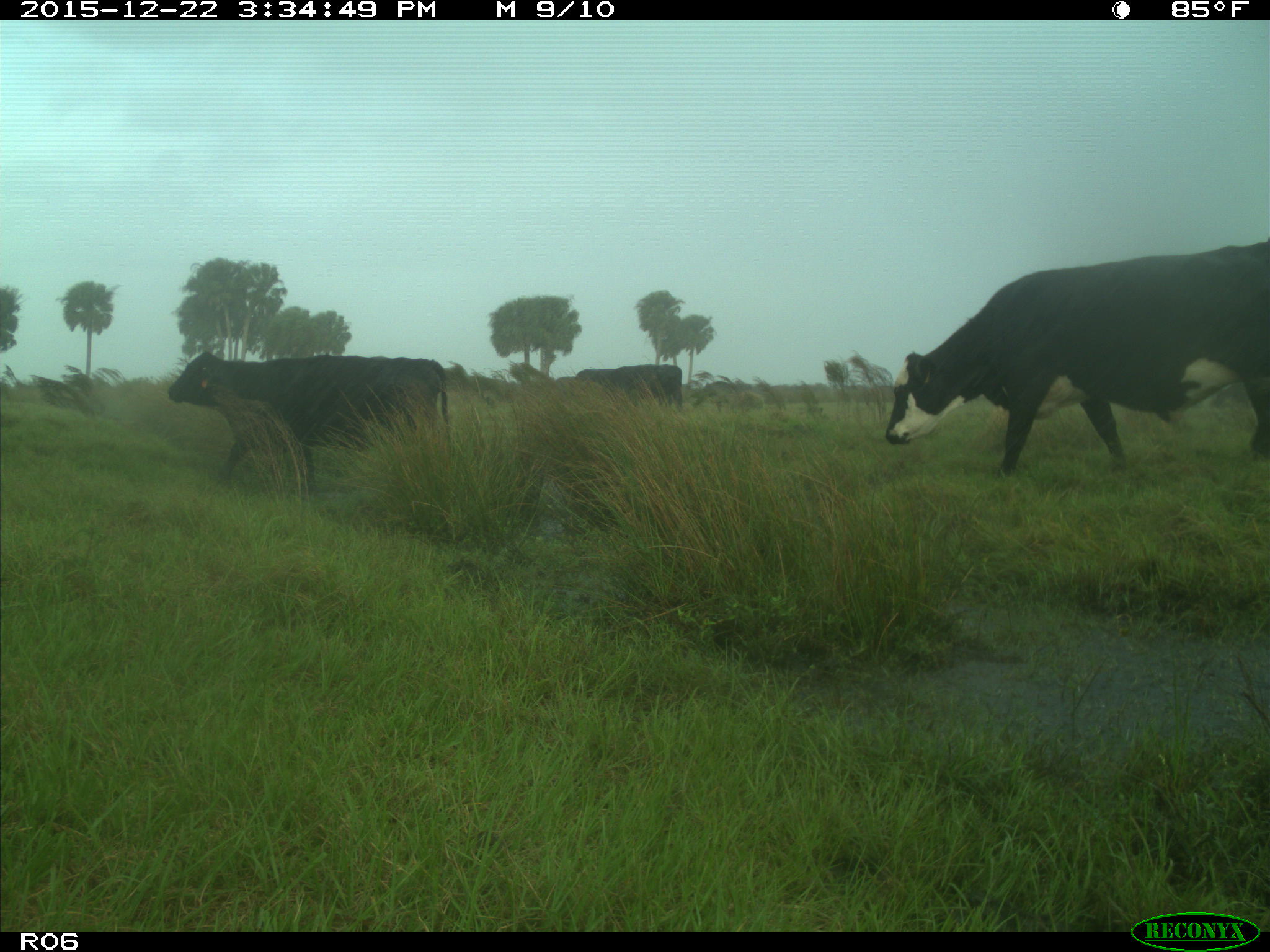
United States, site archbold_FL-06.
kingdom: Animalia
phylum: Chordata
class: Mammalia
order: Artiodactyla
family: Bovidae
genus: Bos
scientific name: Bos taurus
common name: domestic cow